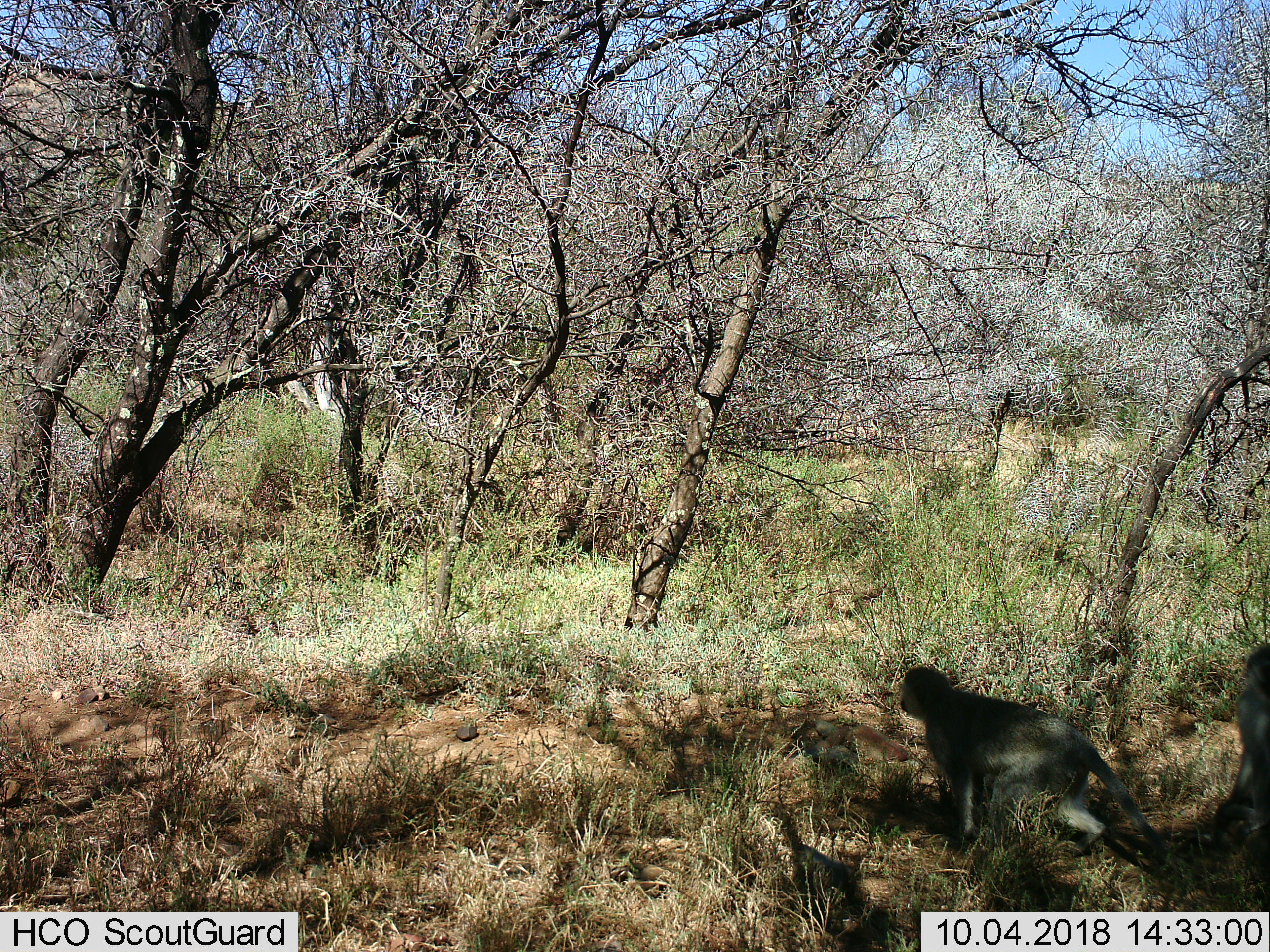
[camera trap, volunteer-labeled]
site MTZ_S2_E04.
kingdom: Animalia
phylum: Chordata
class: Mammalia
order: Primates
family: Cercopithecidae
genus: Chlorocebus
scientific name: Chlorocebus pygerythrus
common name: vervet monkey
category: monkeyvervet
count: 2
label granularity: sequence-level